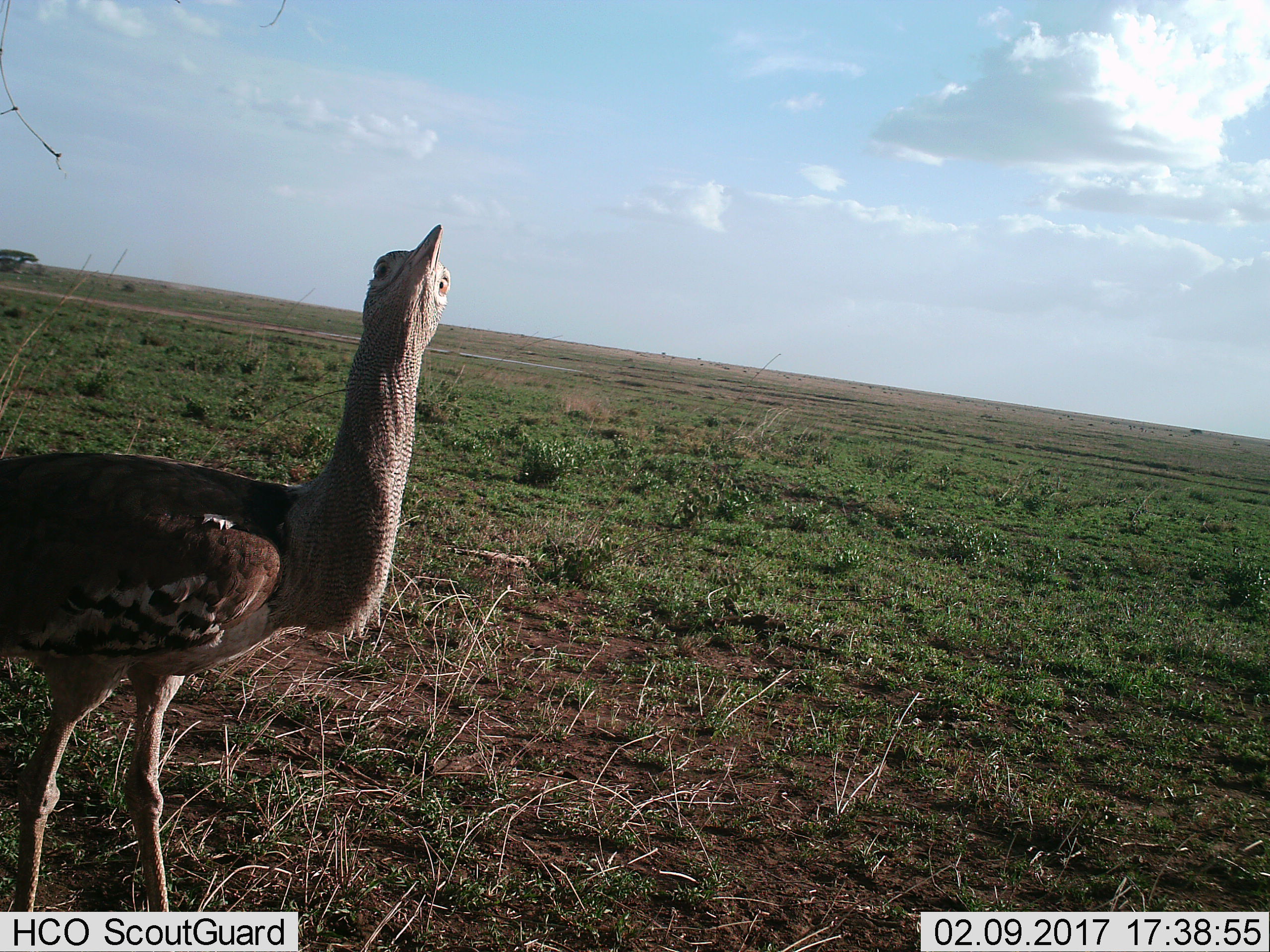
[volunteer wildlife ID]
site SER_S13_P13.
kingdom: Animalia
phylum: Chordata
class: Aves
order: Otidiformes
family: Otididae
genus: Ardeotis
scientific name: Ardeotis kori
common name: kori bustard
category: bustardkori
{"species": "bustardkori (kori bustard) (Ardeotis kori)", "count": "1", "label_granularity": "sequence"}